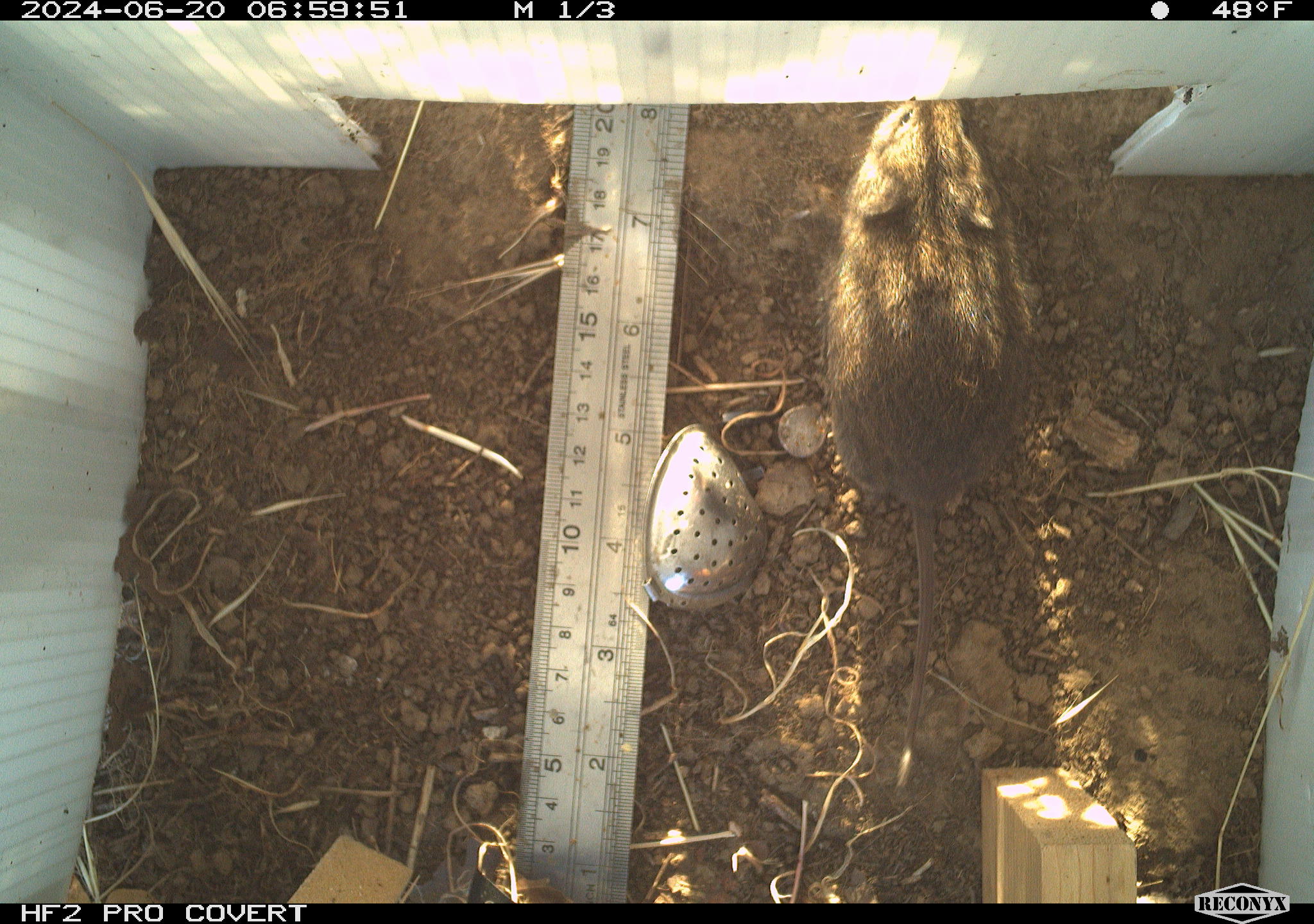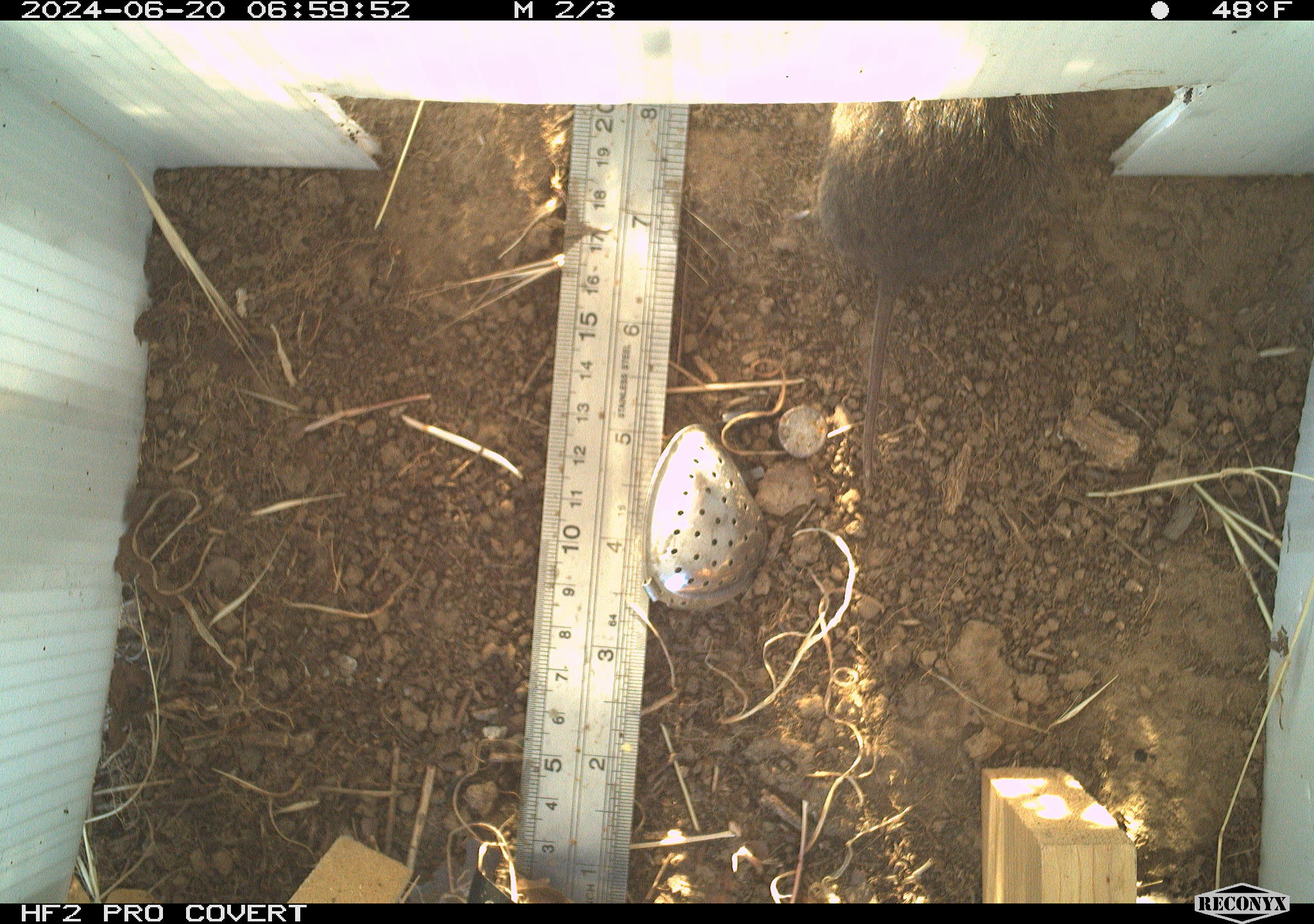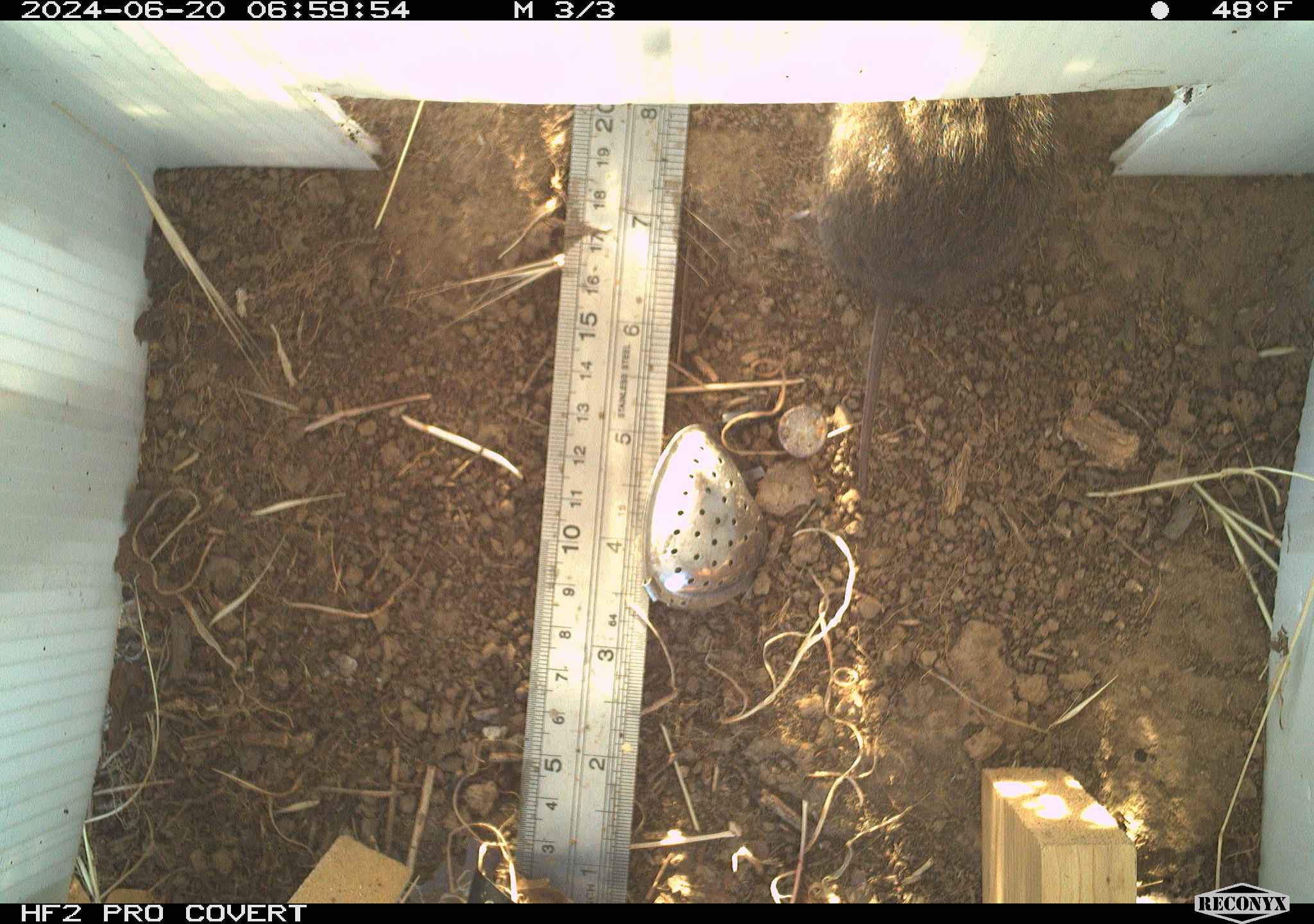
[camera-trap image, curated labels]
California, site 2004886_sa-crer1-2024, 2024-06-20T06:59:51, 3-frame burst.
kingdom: Animalia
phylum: Chordata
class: Mammalia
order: Rodentia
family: Cricetidae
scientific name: Arvicolinae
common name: voles, lemmings, and muskrats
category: arvicolinae subfamily